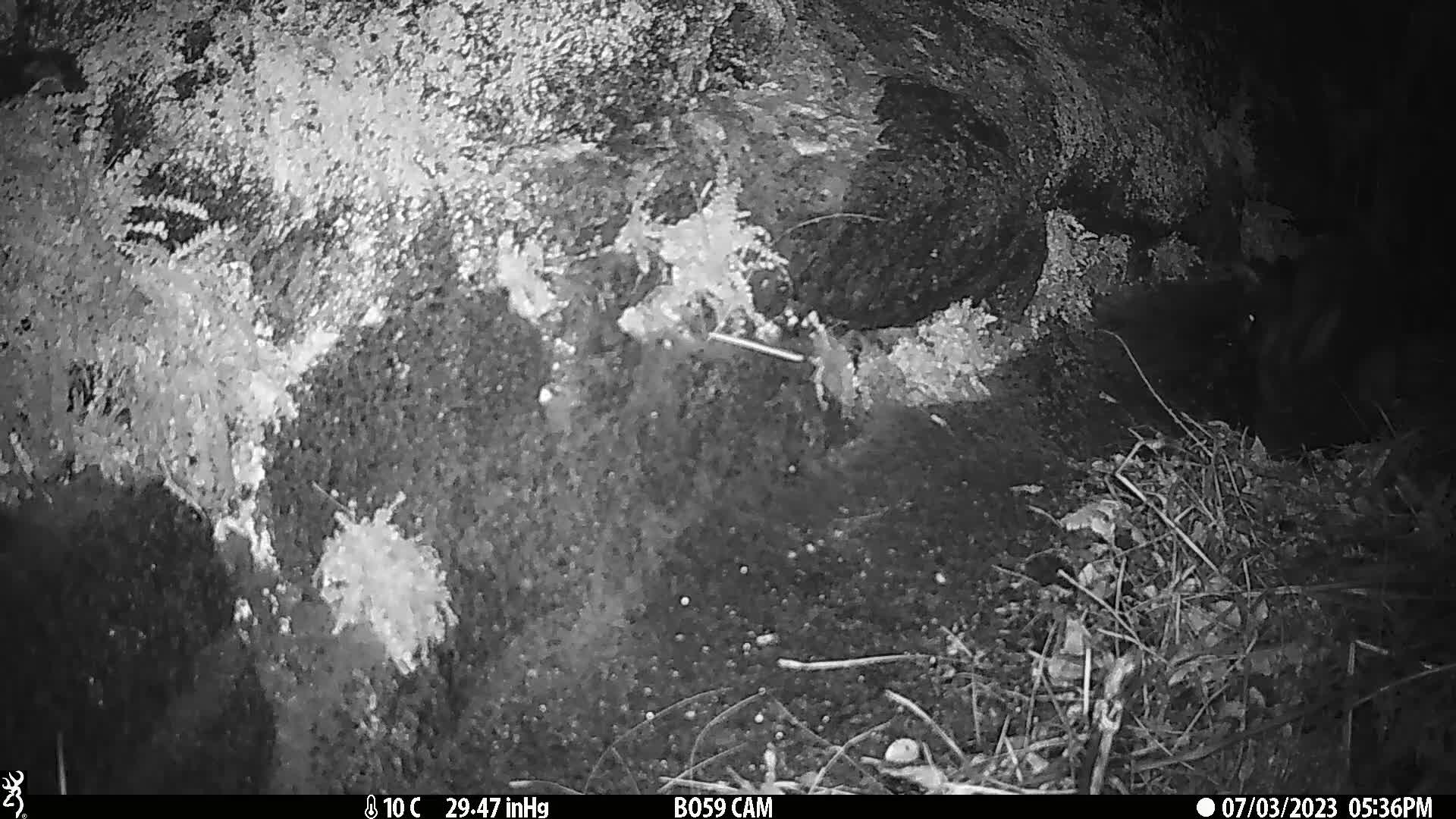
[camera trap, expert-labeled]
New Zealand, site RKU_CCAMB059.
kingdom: Animalia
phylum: Chordata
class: Mammalia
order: Carnivora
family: Felidae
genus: Felis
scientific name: Felis catus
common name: domestic cat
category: cat